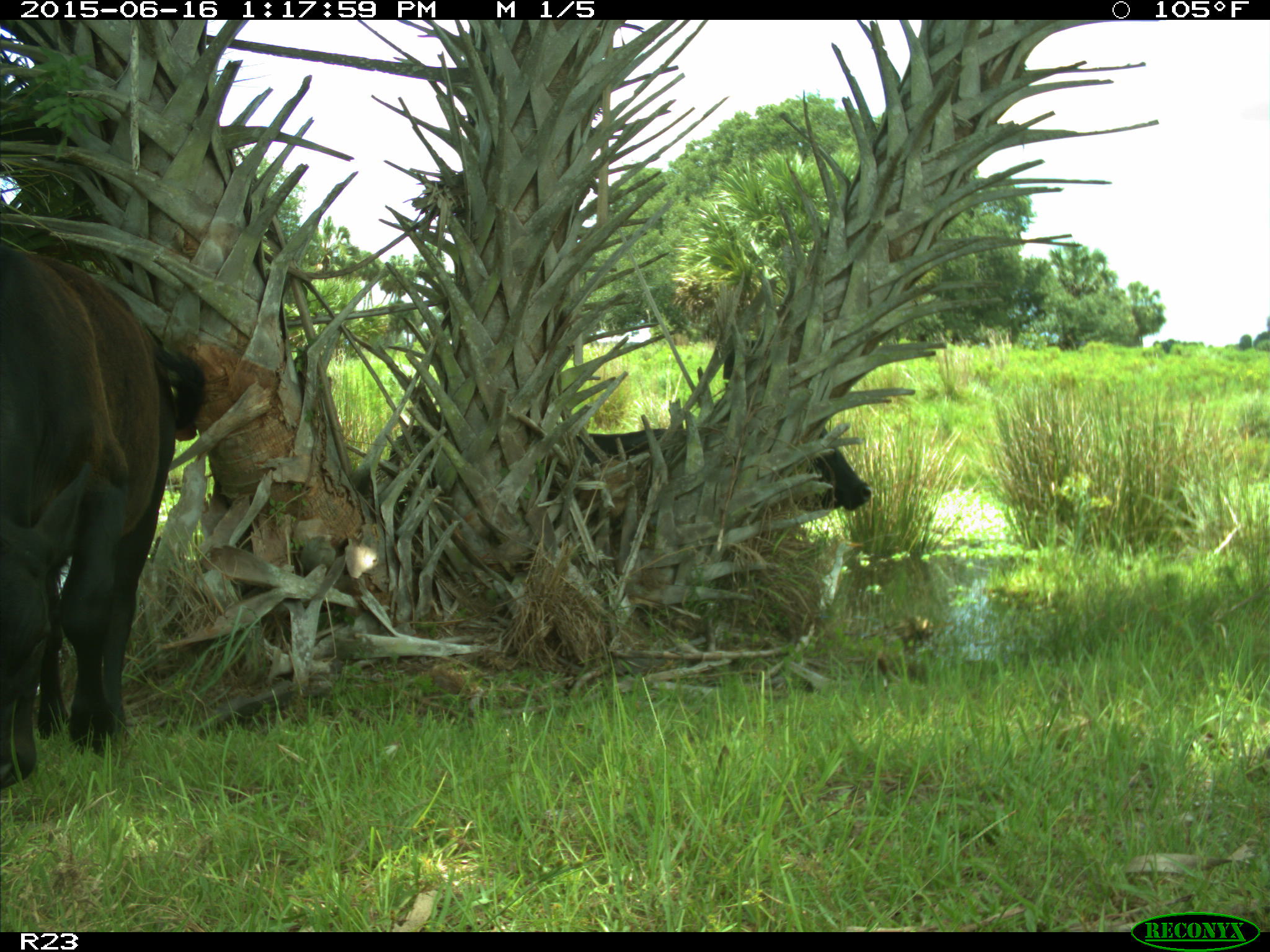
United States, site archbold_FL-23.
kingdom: Animalia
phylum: Chordata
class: Mammalia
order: Artiodactyla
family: Bovidae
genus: Bos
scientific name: Bos taurus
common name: domestic cow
Bos taurus (domestic cow).